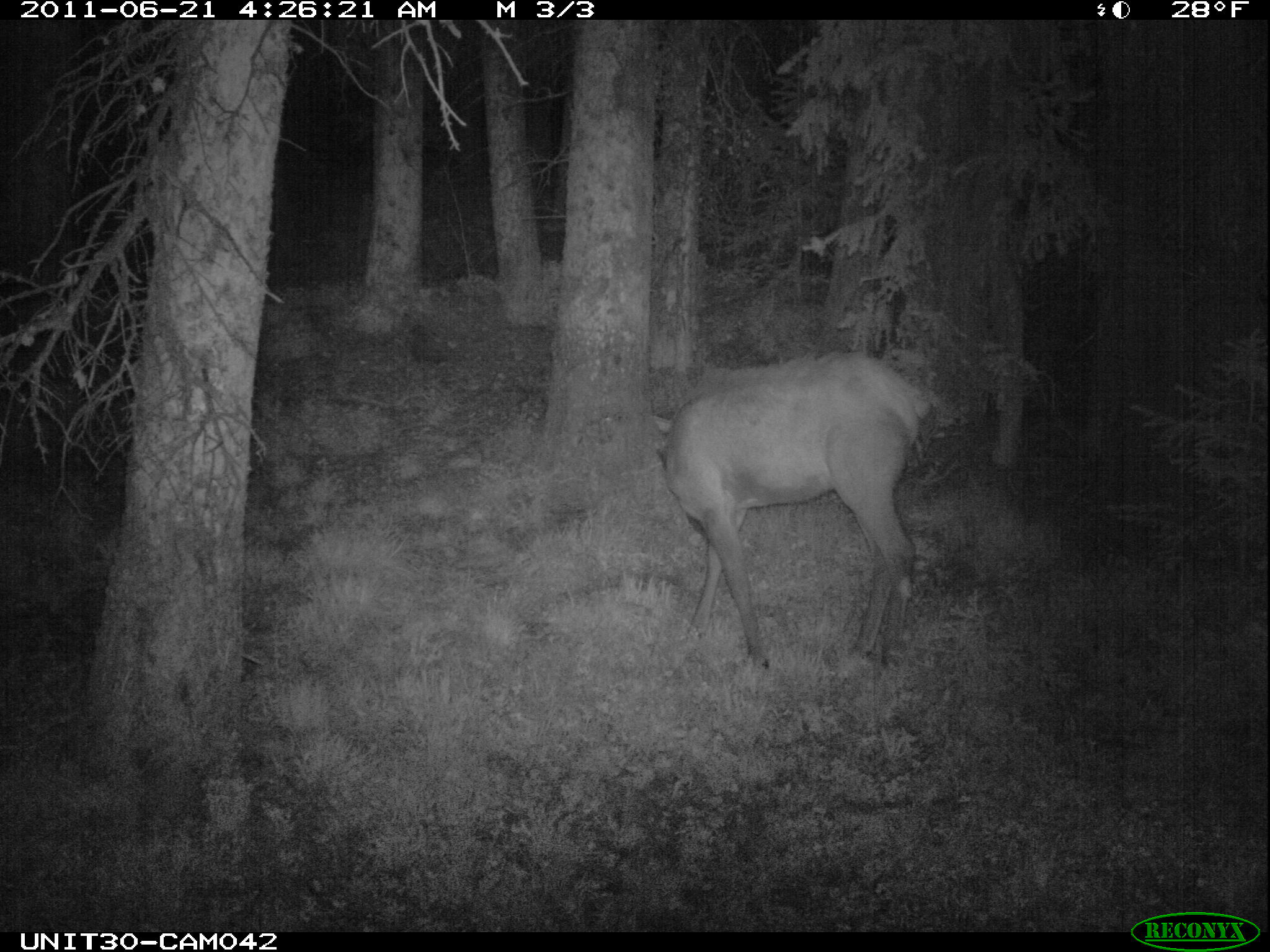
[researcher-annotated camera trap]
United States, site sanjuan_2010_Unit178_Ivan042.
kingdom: Animalia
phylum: Chordata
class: Mammalia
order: Artiodactyla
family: Cervidae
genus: Cervus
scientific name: Cervus elaphus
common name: red deer